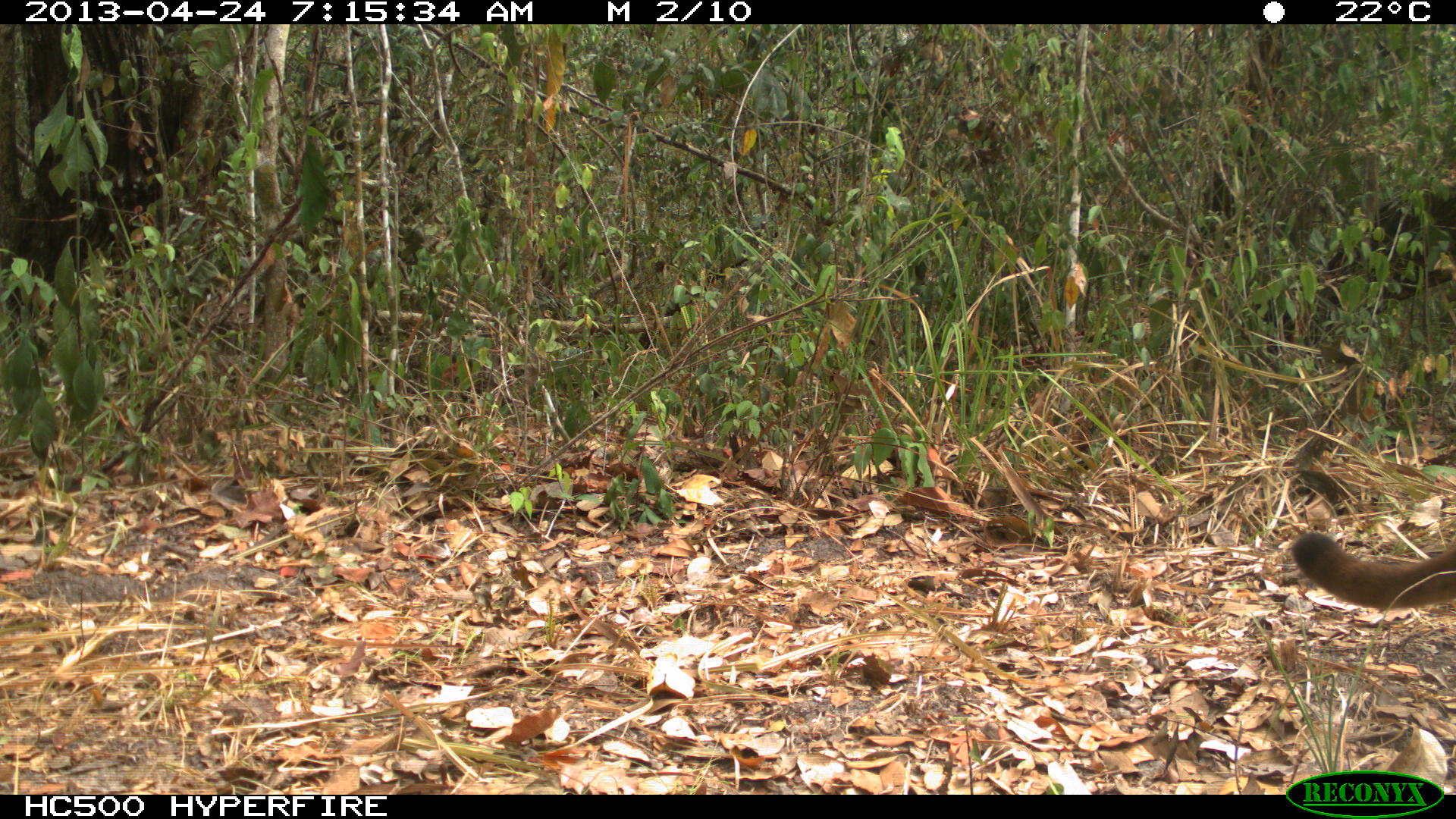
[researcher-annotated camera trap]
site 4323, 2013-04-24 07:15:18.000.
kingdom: Animalia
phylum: Chordata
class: Mammalia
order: Carnivora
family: Felidae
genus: Puma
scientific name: Puma concolor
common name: mountain lion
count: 1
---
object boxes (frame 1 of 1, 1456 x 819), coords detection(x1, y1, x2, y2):
puma concolor: detection(1290, 531, 1456, 611)